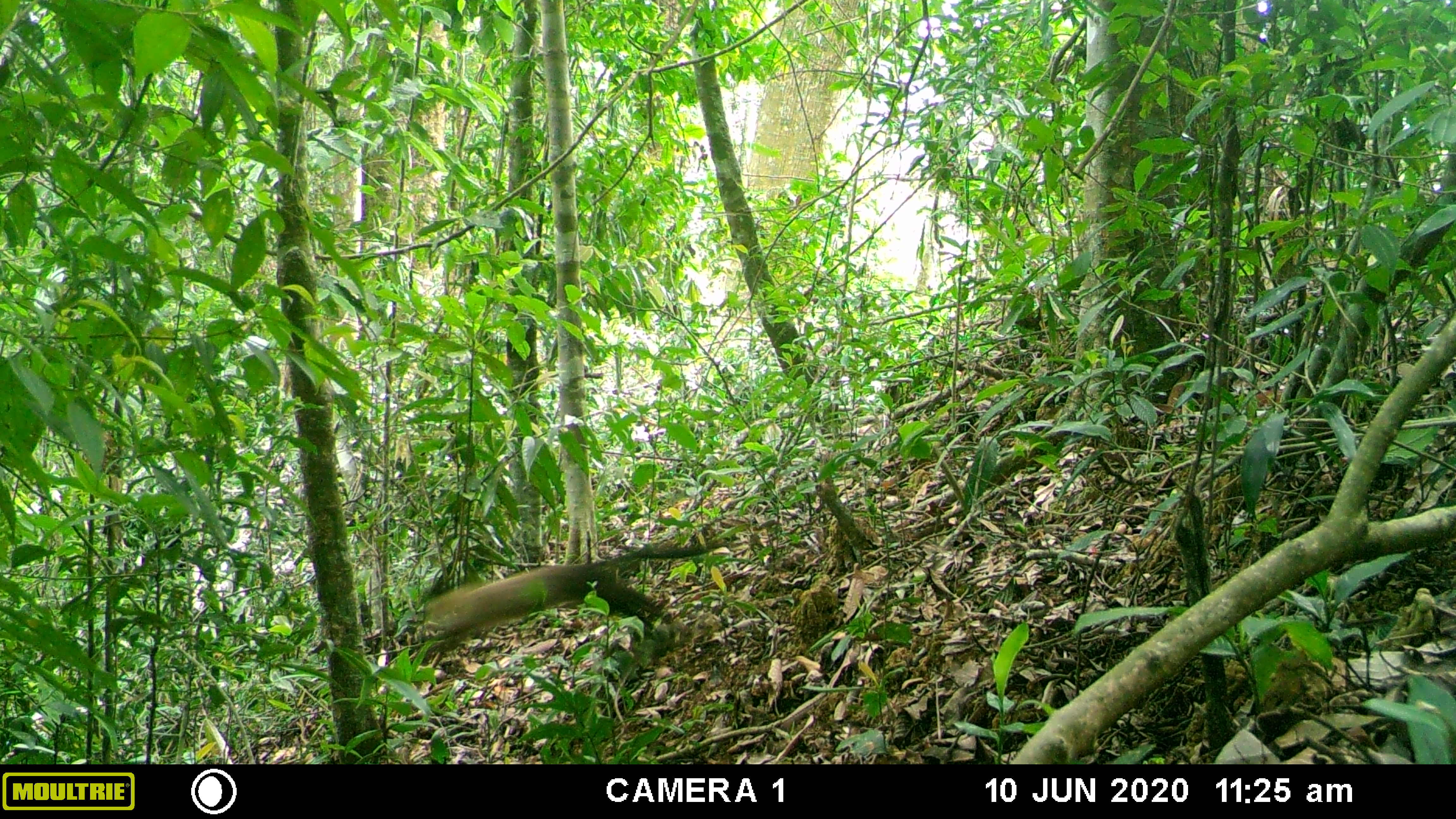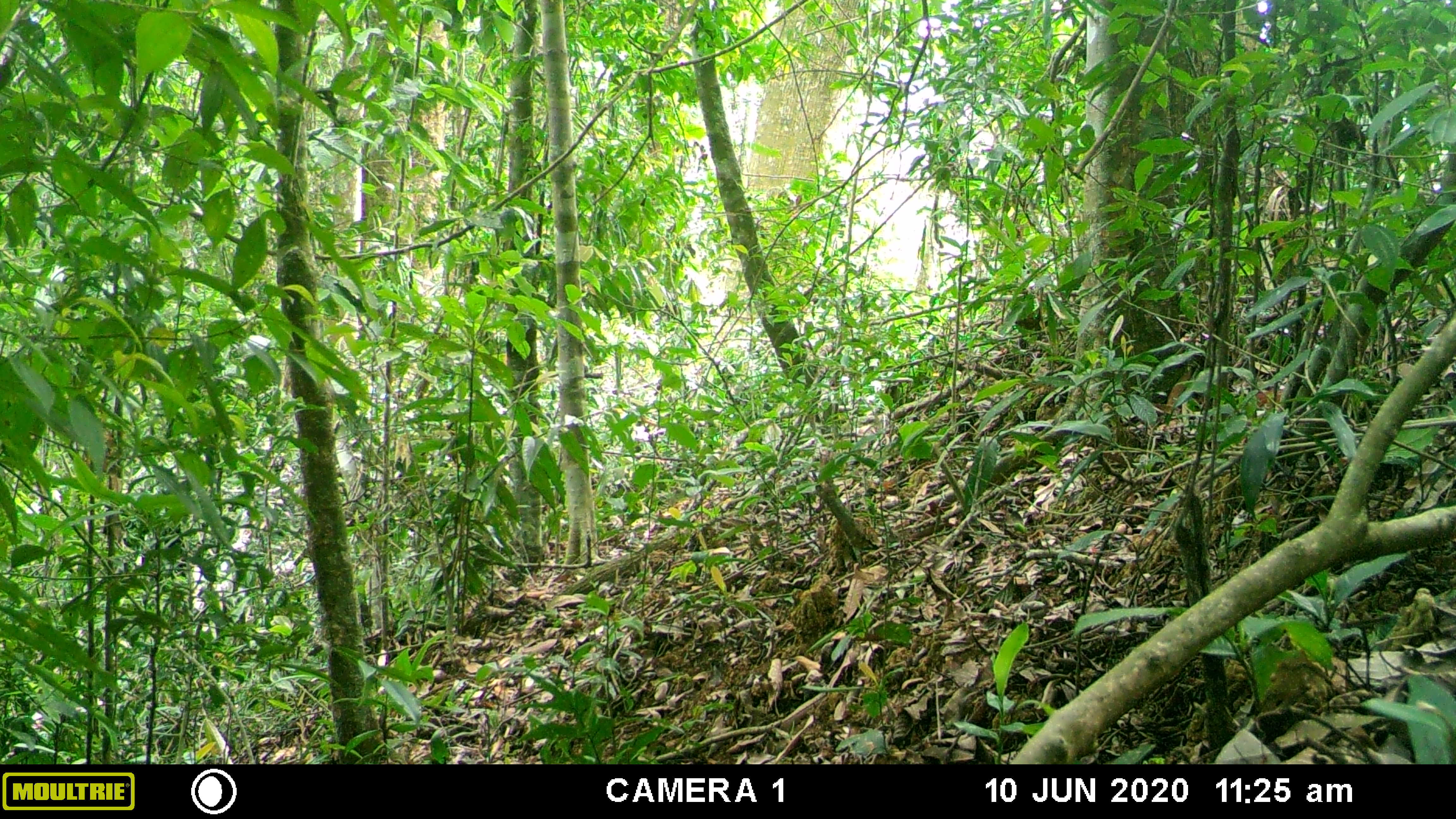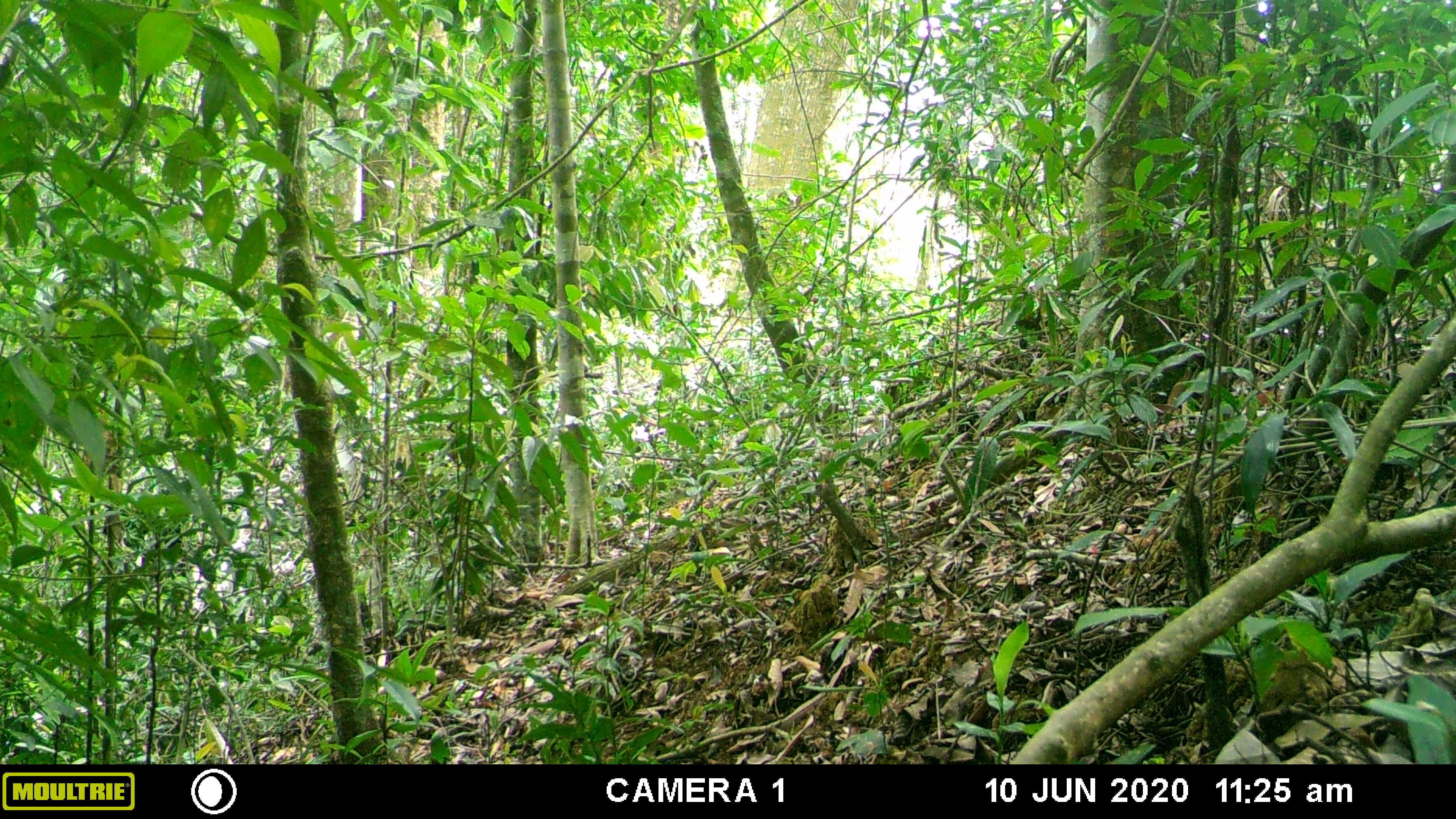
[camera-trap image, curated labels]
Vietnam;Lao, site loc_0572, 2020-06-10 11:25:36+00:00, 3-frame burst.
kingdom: Animalia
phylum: Chordata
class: Mammalia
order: Carnivora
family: Mustelidae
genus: Martes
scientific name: Martes flavigula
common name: yellow-throated marten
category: yellow throated marten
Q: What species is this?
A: Yellow throated marten (yellow-throated marten) (Martes flavigula).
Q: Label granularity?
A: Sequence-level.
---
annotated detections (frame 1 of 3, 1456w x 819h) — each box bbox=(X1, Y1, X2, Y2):
yellow throated marten: bbox=(421, 540, 728, 657)